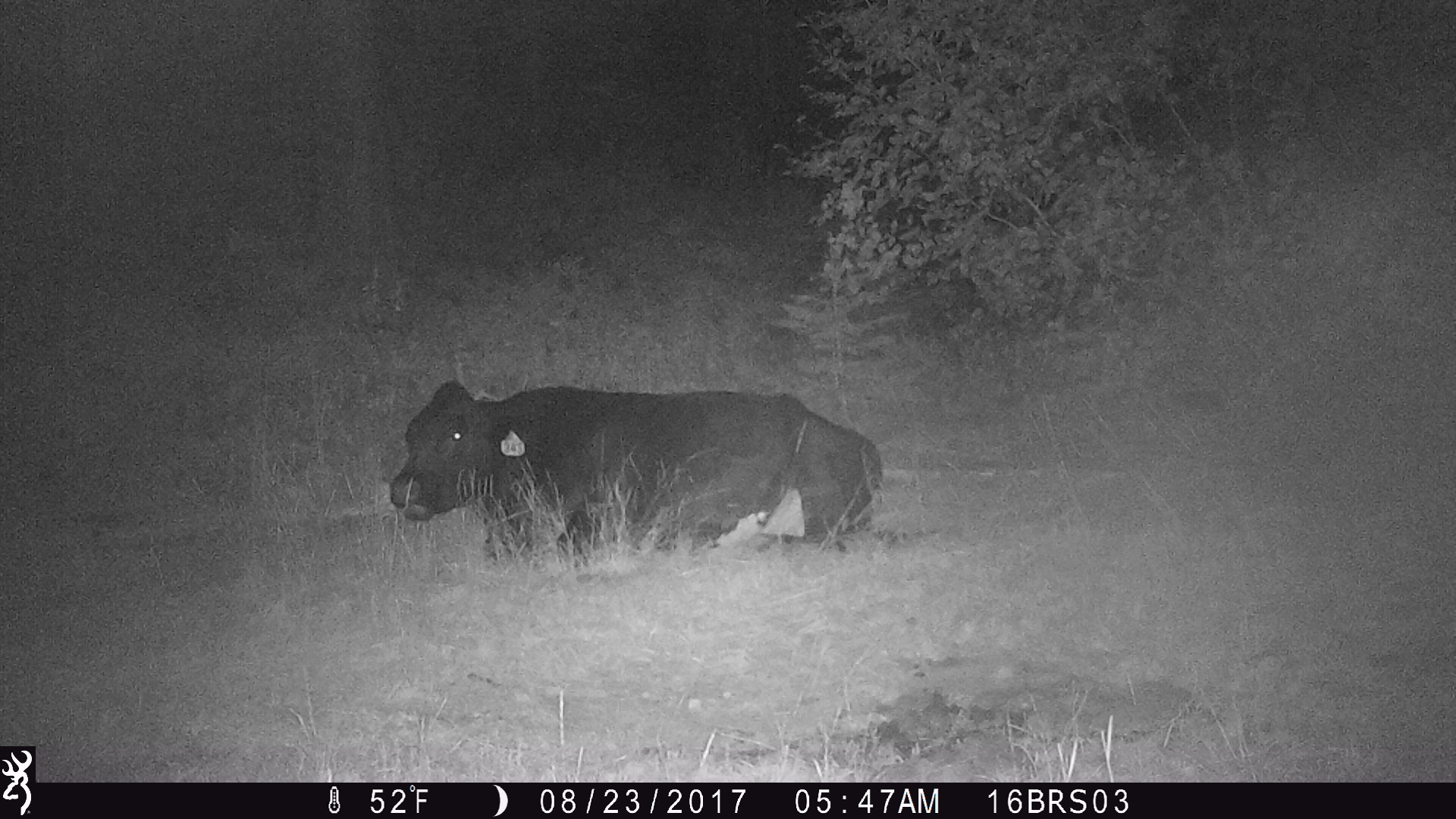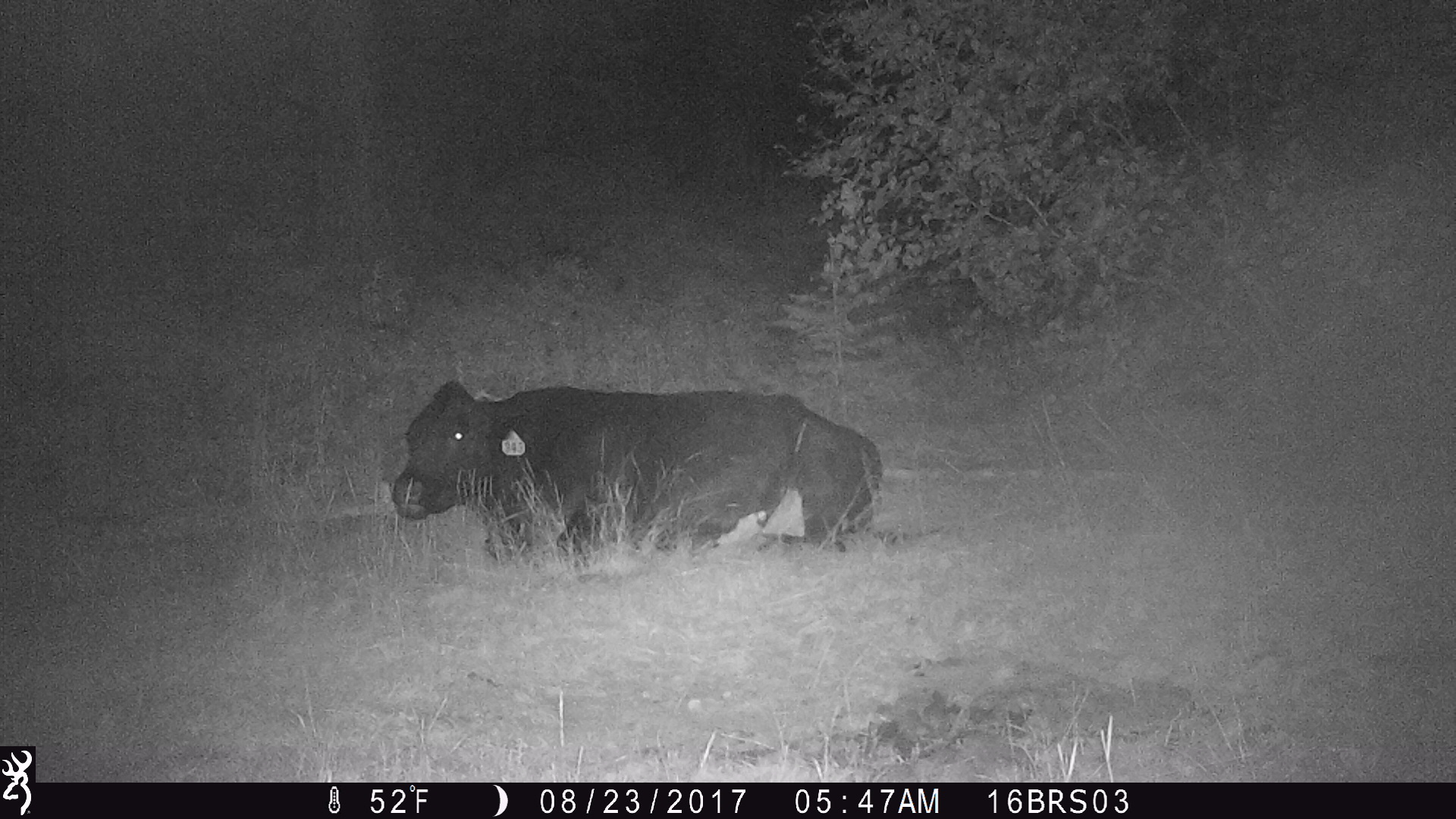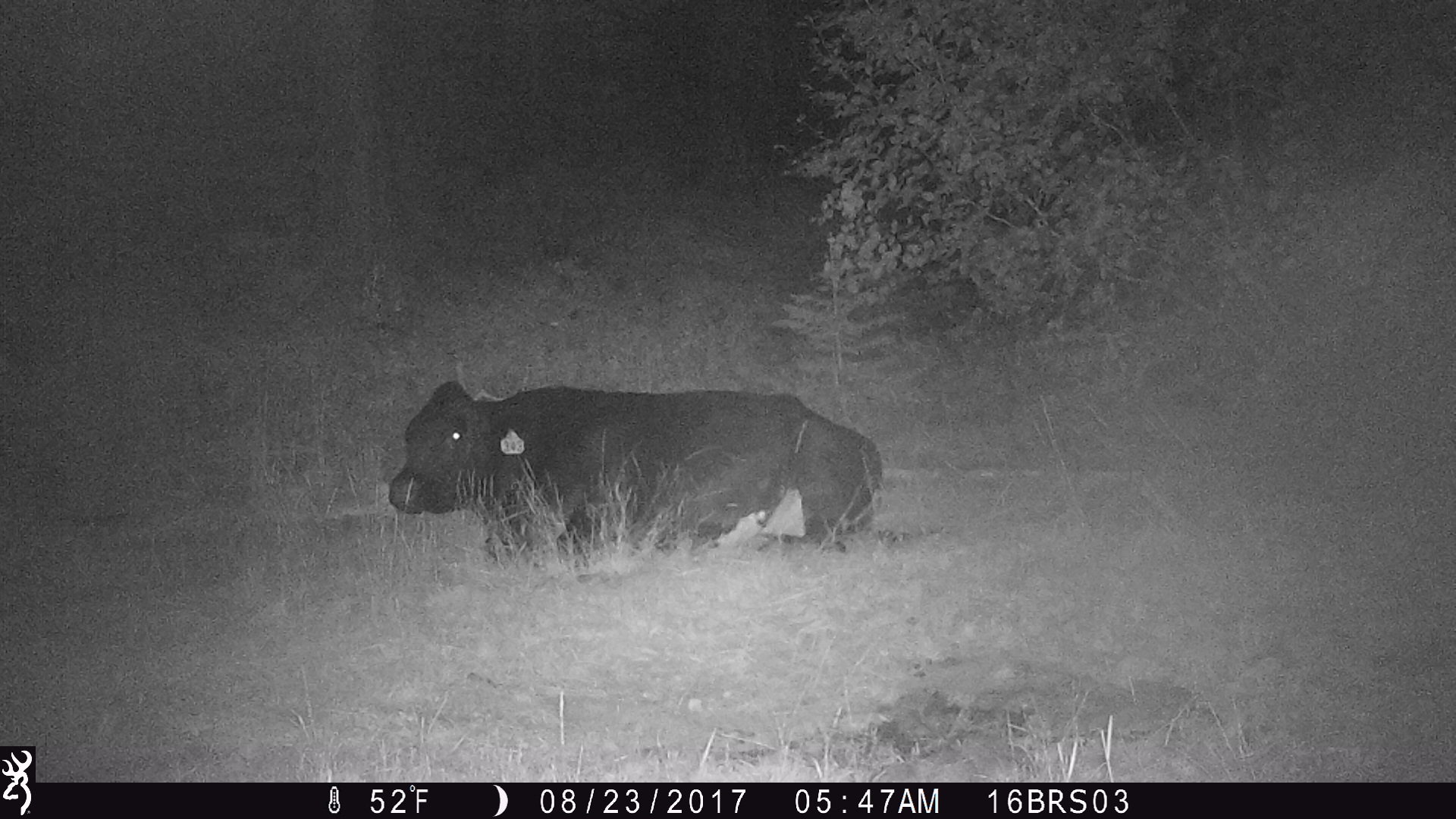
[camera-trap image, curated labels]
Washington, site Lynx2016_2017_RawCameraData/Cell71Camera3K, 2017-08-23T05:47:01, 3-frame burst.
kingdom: Animalia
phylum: Chordata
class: Mammalia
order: Artiodactyla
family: Bovidae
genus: Bos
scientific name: Bos taurus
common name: domestic cattle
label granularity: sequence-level